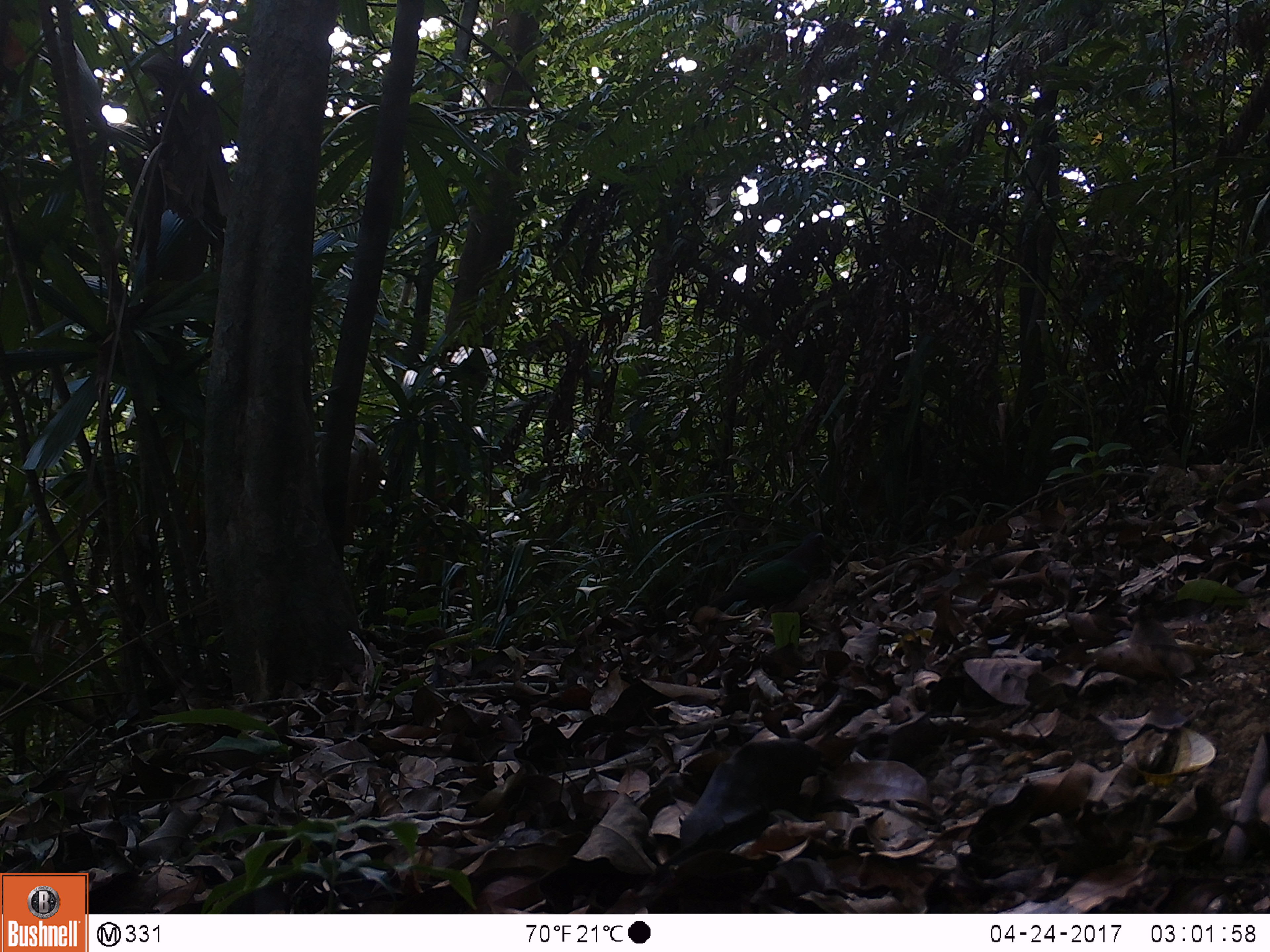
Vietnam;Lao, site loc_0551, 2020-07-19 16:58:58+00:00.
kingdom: Animalia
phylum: Chordata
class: Aves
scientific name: Aves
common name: bird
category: unidentified bird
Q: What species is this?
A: Unidentified bird (bird) (Aves).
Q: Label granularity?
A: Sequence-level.